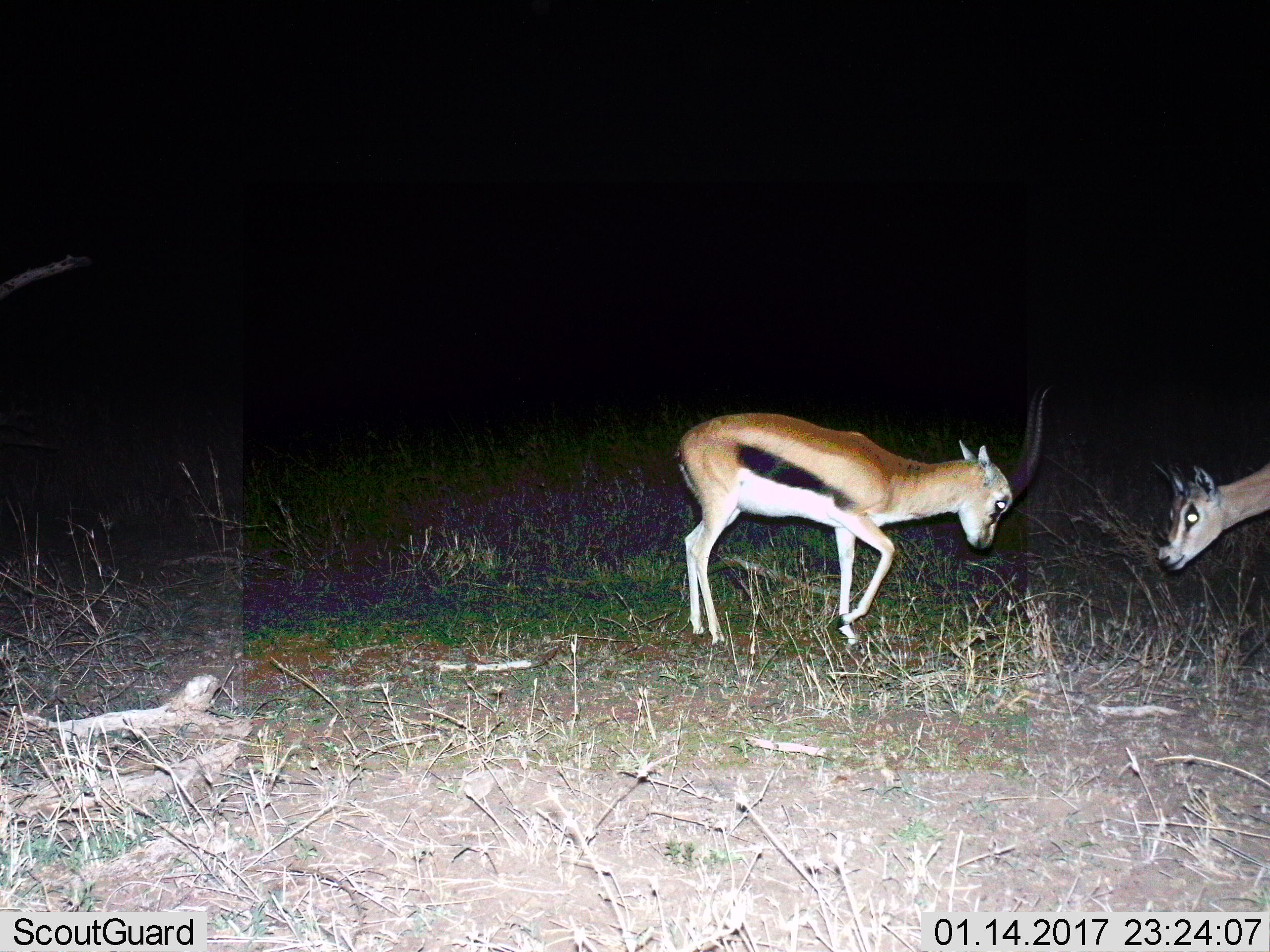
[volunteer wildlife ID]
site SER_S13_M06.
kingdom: Animalia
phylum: Chordata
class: Mammalia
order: Artiodactyla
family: Bovidae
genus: Eudorcas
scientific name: Eudorcas thomsonii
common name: thomson's gazelle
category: gazellethomsons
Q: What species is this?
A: Gazellethomsons (thomson's gazelle) (Eudorcas thomsonii).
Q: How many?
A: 2.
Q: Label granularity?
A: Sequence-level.